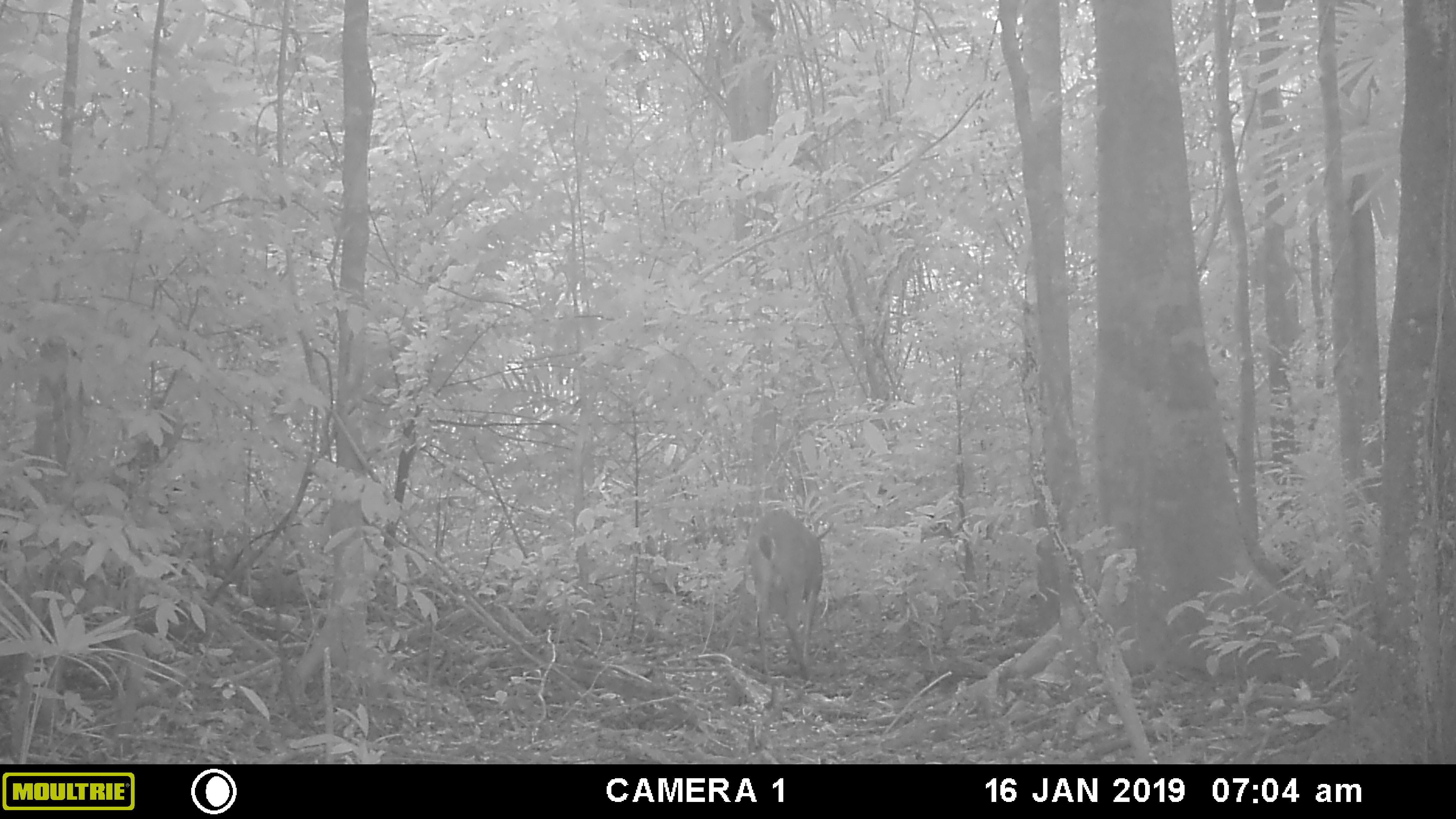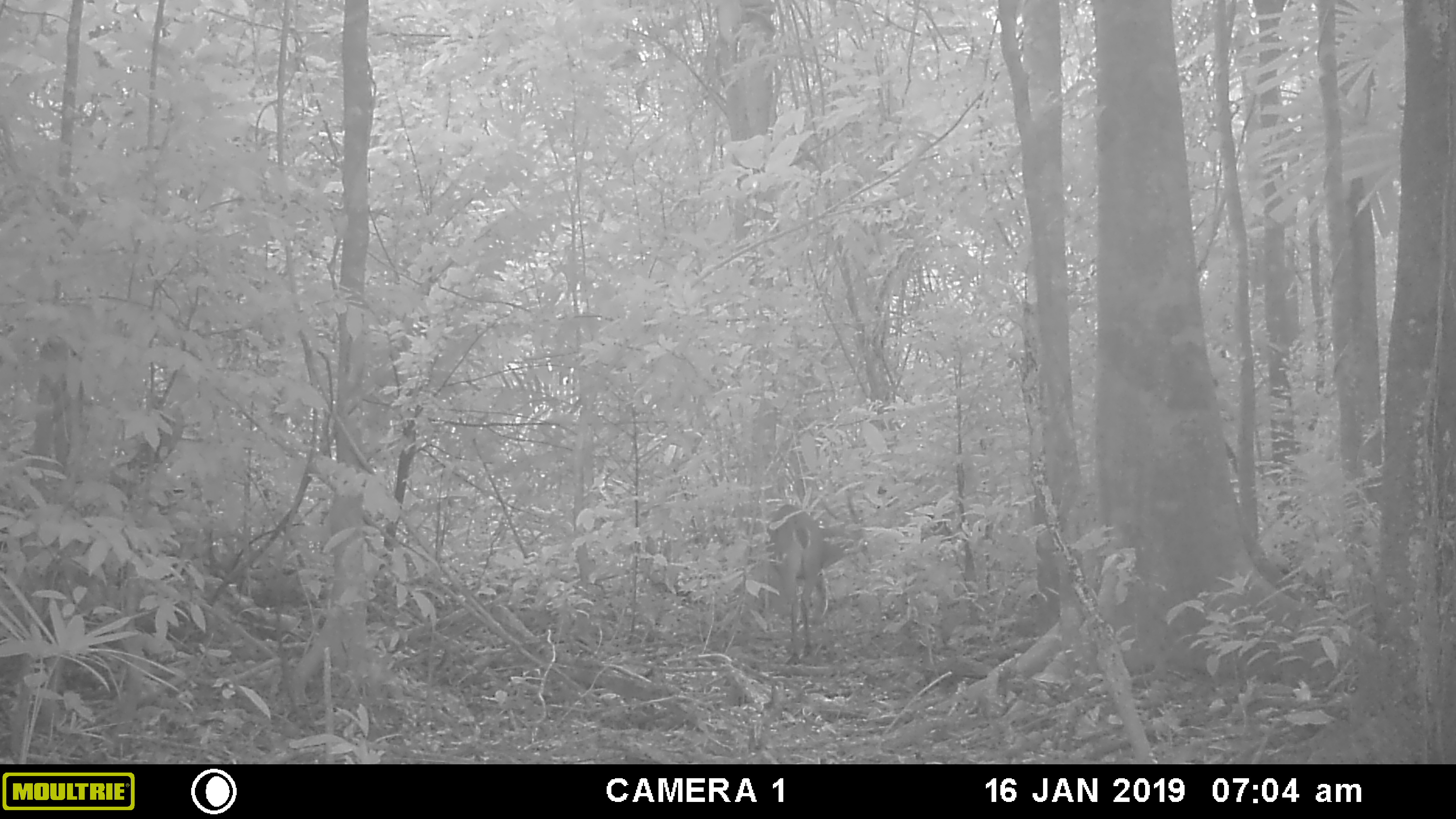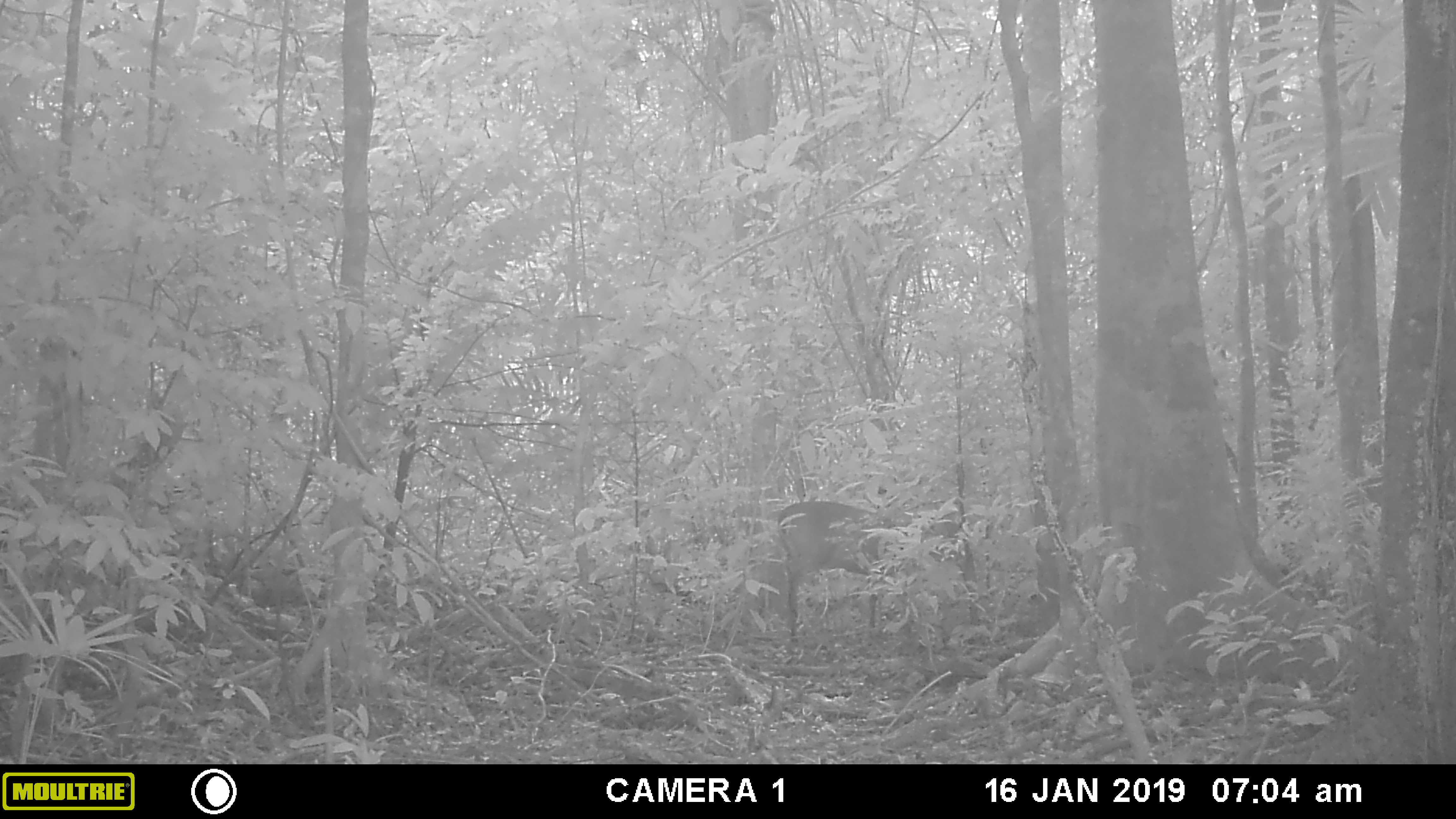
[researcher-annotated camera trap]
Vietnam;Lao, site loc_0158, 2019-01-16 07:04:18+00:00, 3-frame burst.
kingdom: Animalia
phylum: Chordata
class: Mammalia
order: Artiodactyla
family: Cervidae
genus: Muntiacus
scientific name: Muntiacus vuquangensis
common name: large-antlered muntjac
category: large antlered muntjac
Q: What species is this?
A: Large antlered muntjac (large-antlered muntjac) (Muntiacus vuquangensis).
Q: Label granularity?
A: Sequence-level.